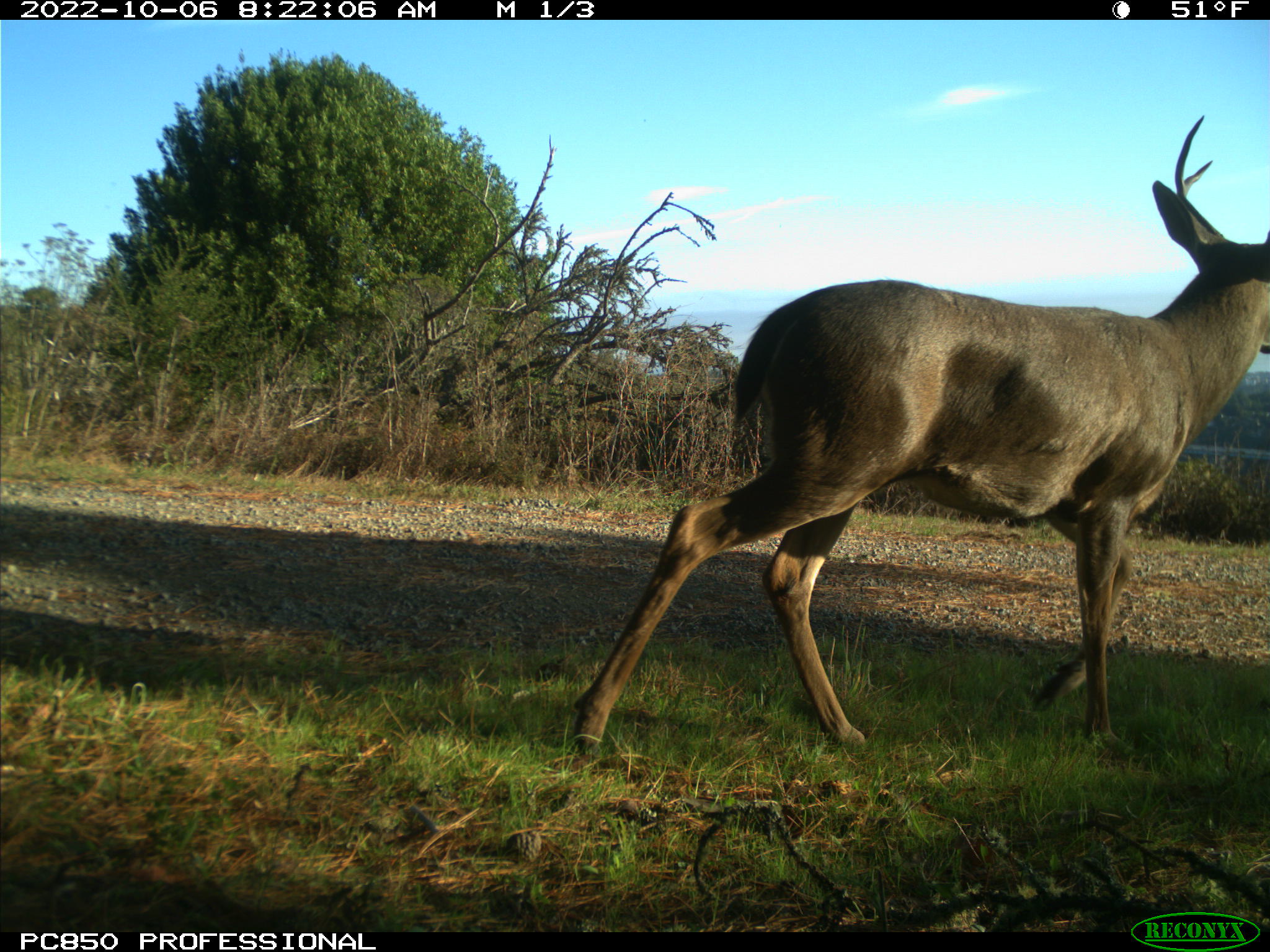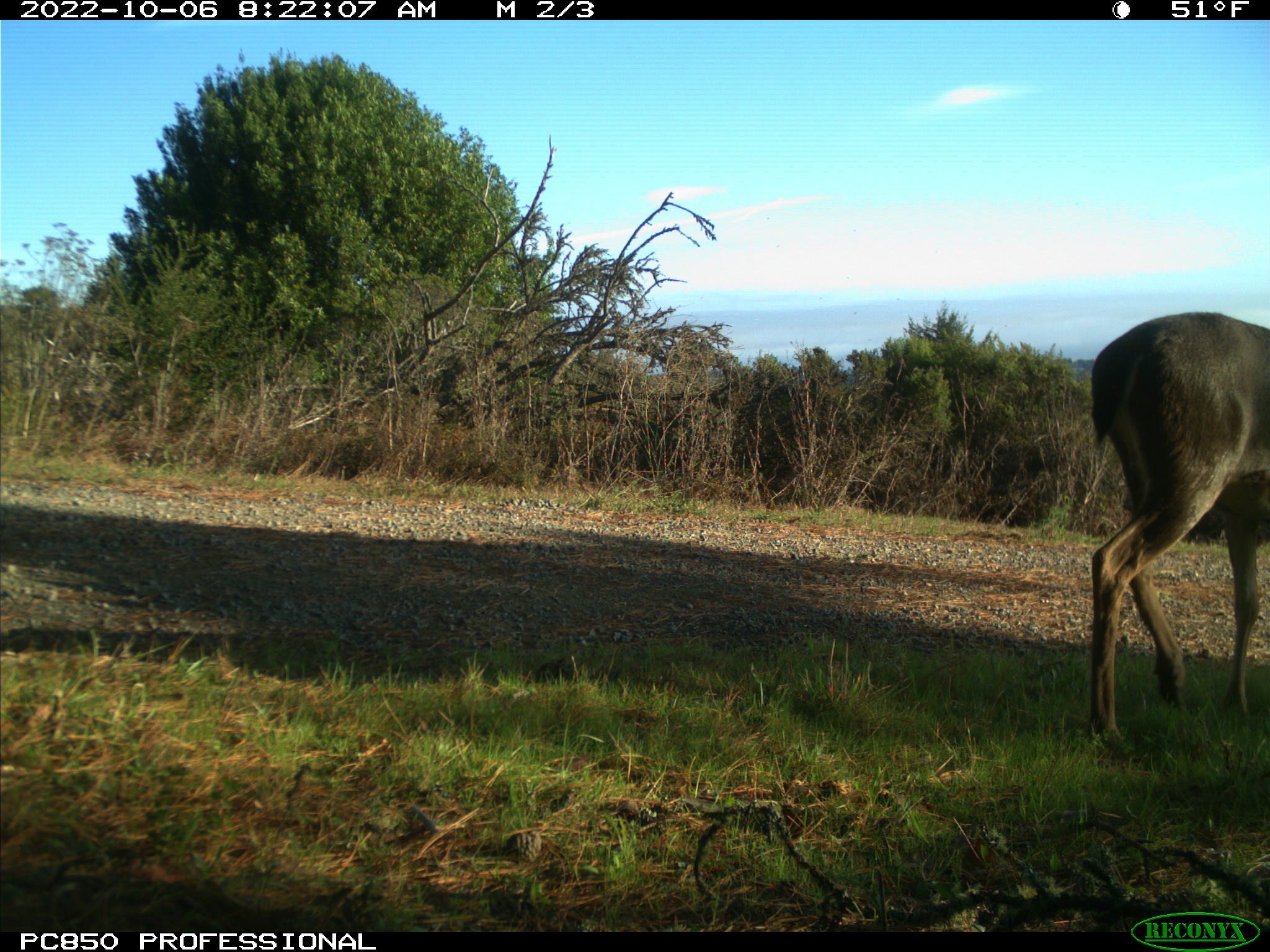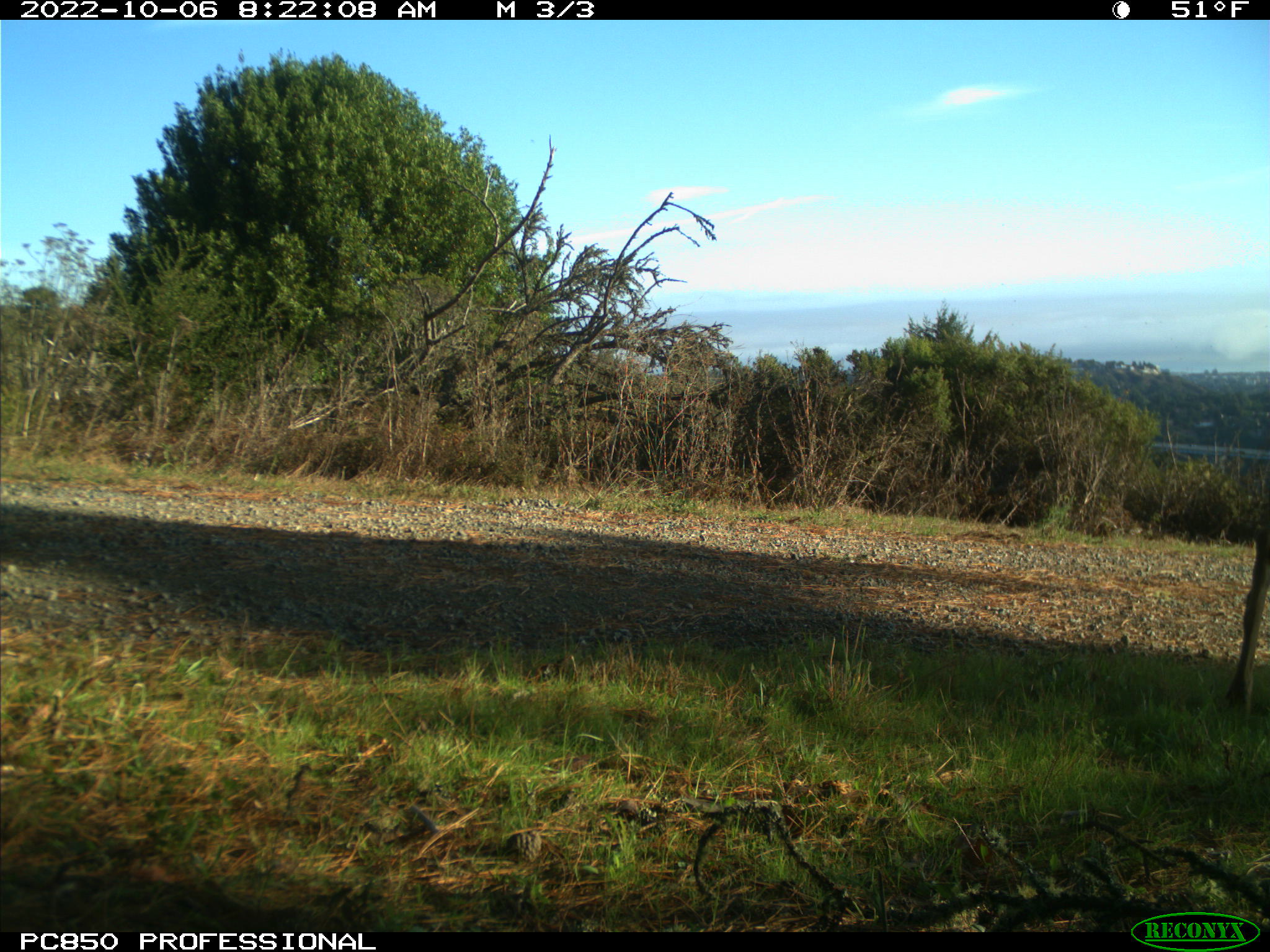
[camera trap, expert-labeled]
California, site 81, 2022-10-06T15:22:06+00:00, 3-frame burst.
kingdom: Animalia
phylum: Chordata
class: Mammalia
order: Artiodactyla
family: Cervidae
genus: Odocoileus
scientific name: Odocoileus hemionus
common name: mule deer